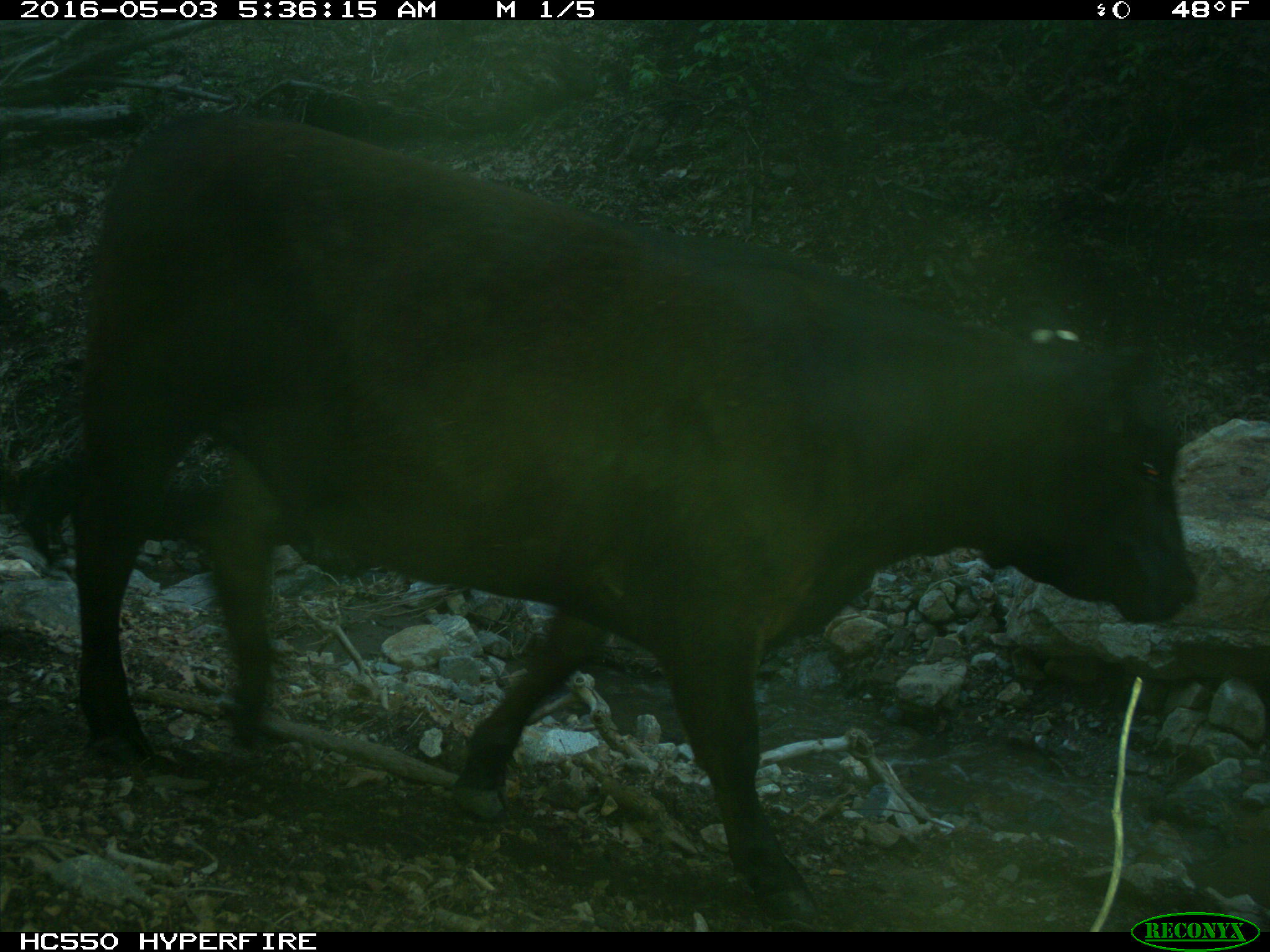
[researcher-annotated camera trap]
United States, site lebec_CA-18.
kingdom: Animalia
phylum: Chordata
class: Mammalia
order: Artiodactyla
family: Bovidae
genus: Bos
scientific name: Bos taurus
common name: domestic cow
Bos taurus (domestic cow).